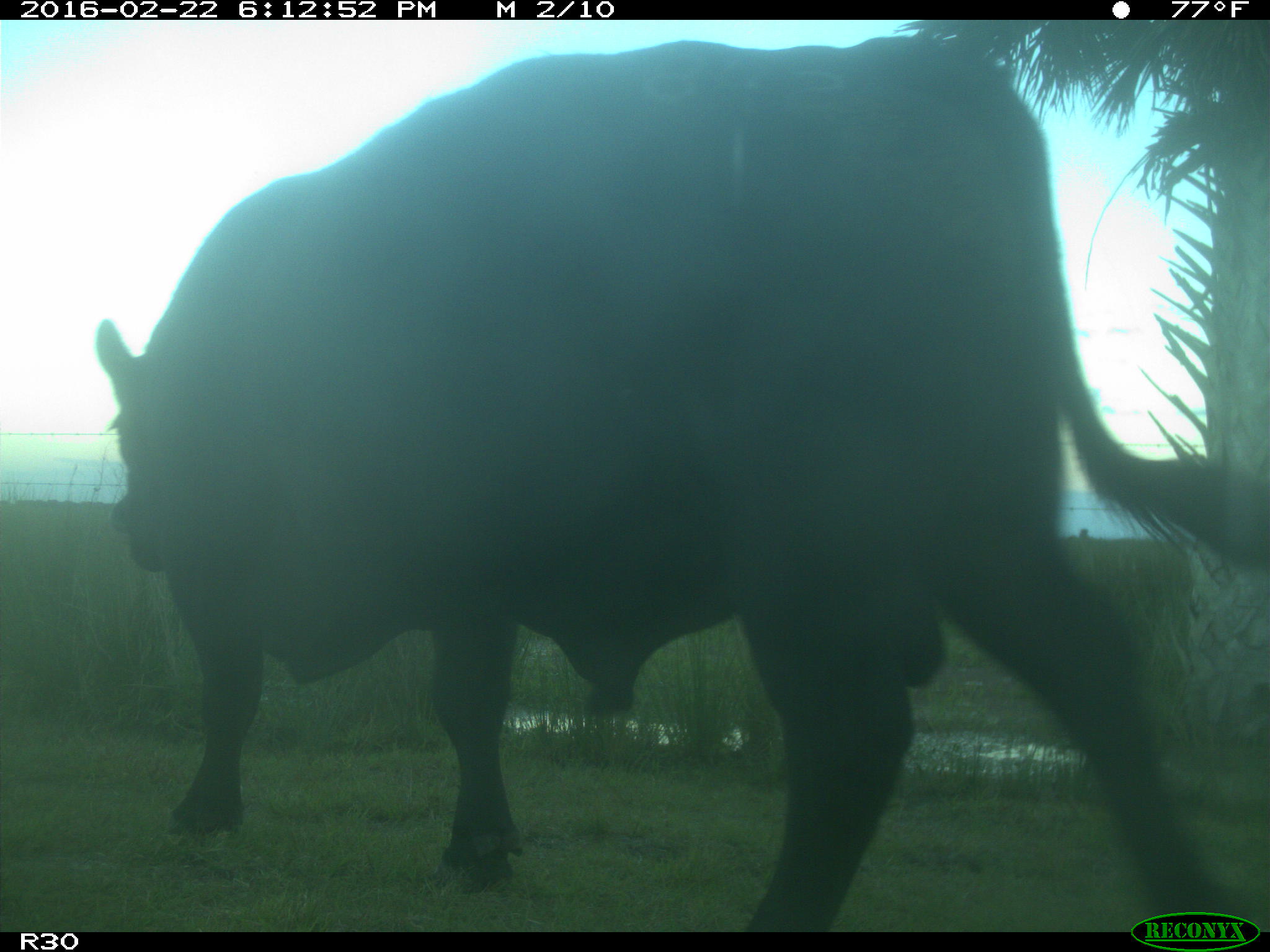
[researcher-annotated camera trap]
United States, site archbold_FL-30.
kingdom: Animalia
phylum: Chordata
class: Mammalia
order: Artiodactyla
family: Bovidae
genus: Bos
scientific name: Bos taurus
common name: domestic cow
Bos taurus (domestic cow).